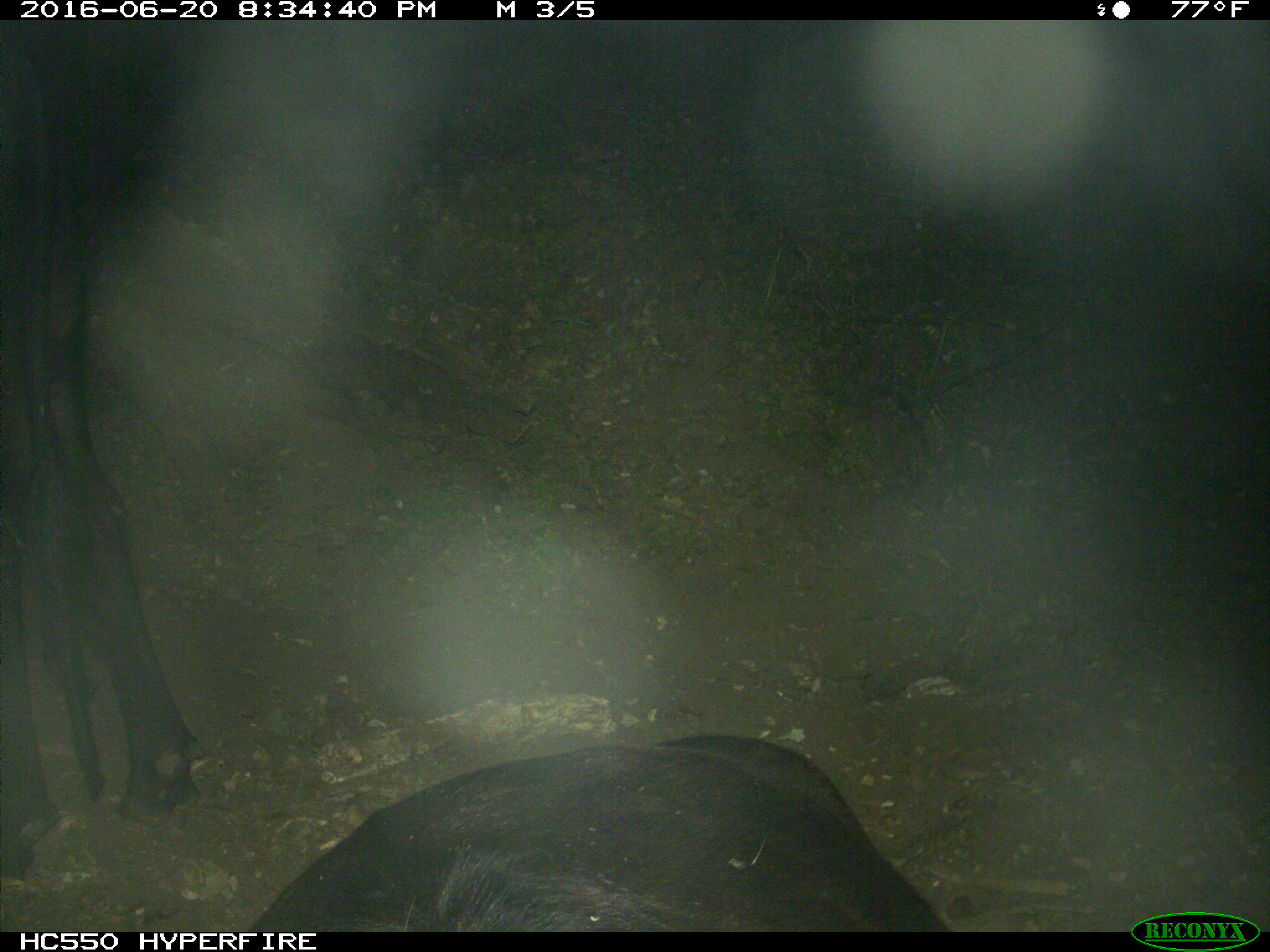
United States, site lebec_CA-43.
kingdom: Animalia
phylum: Chordata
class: Mammalia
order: Artiodactyla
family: Bovidae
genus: Bos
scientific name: Bos taurus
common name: domestic cow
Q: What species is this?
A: Bos taurus (domestic cow).